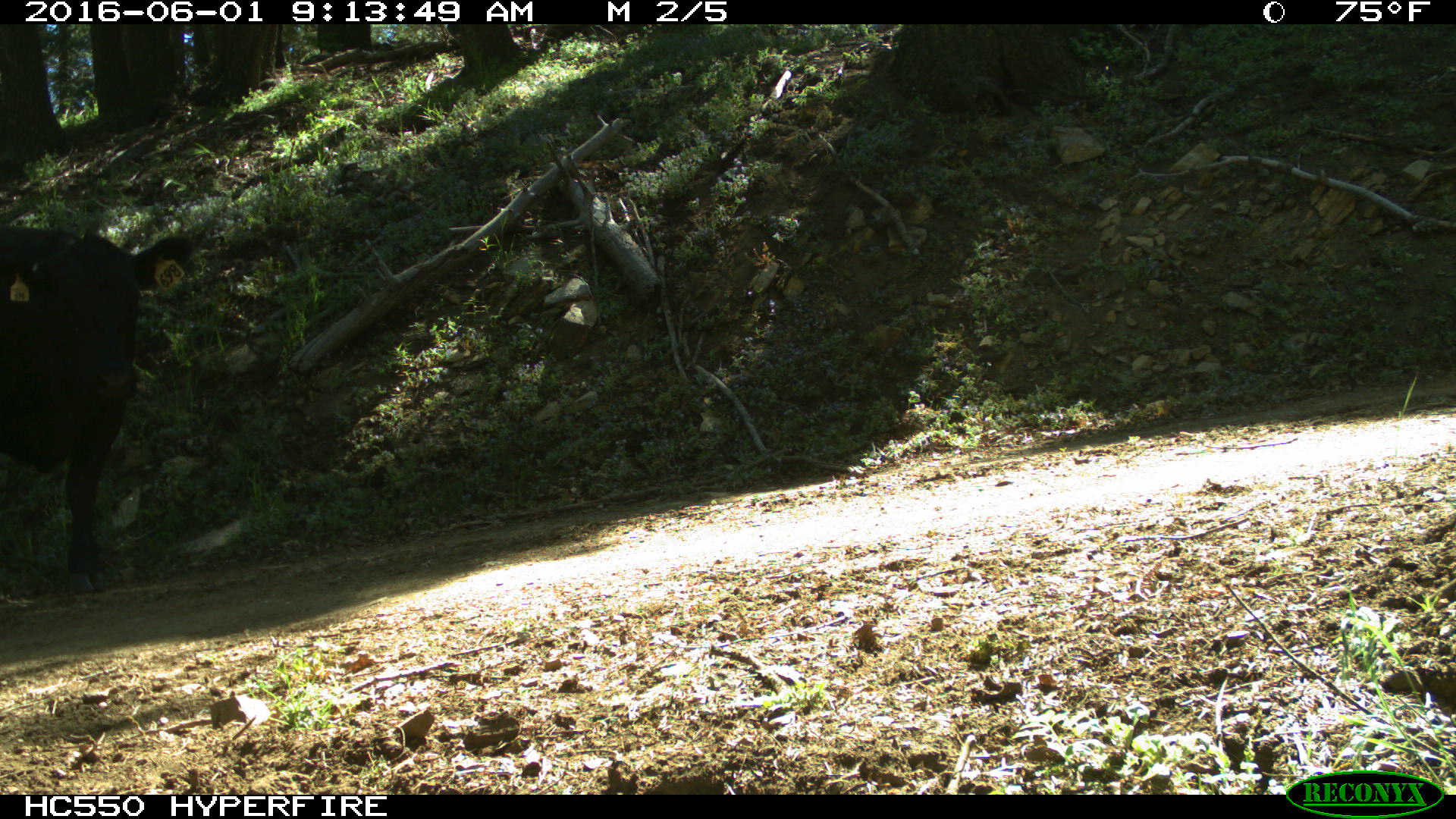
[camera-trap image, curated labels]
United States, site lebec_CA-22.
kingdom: Animalia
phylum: Chordata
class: Mammalia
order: Artiodactyla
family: Bovidae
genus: Bos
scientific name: Bos taurus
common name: domestic cow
Bos taurus (domestic cow).